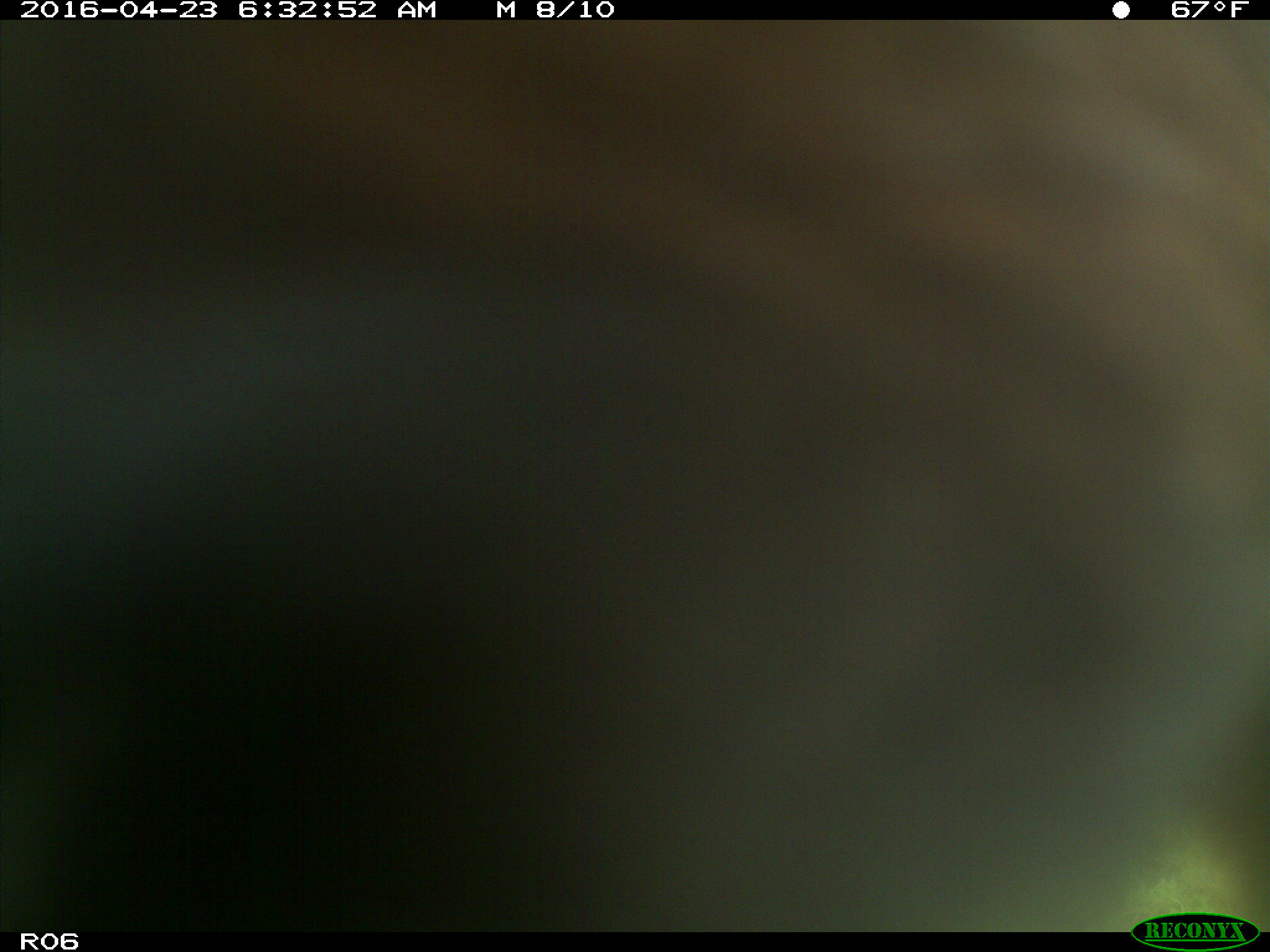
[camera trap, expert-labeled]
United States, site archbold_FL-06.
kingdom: Animalia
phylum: Chordata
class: Mammalia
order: Artiodactyla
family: Bovidae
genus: Bos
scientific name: Bos taurus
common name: domestic cow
Bos taurus (domestic cow).